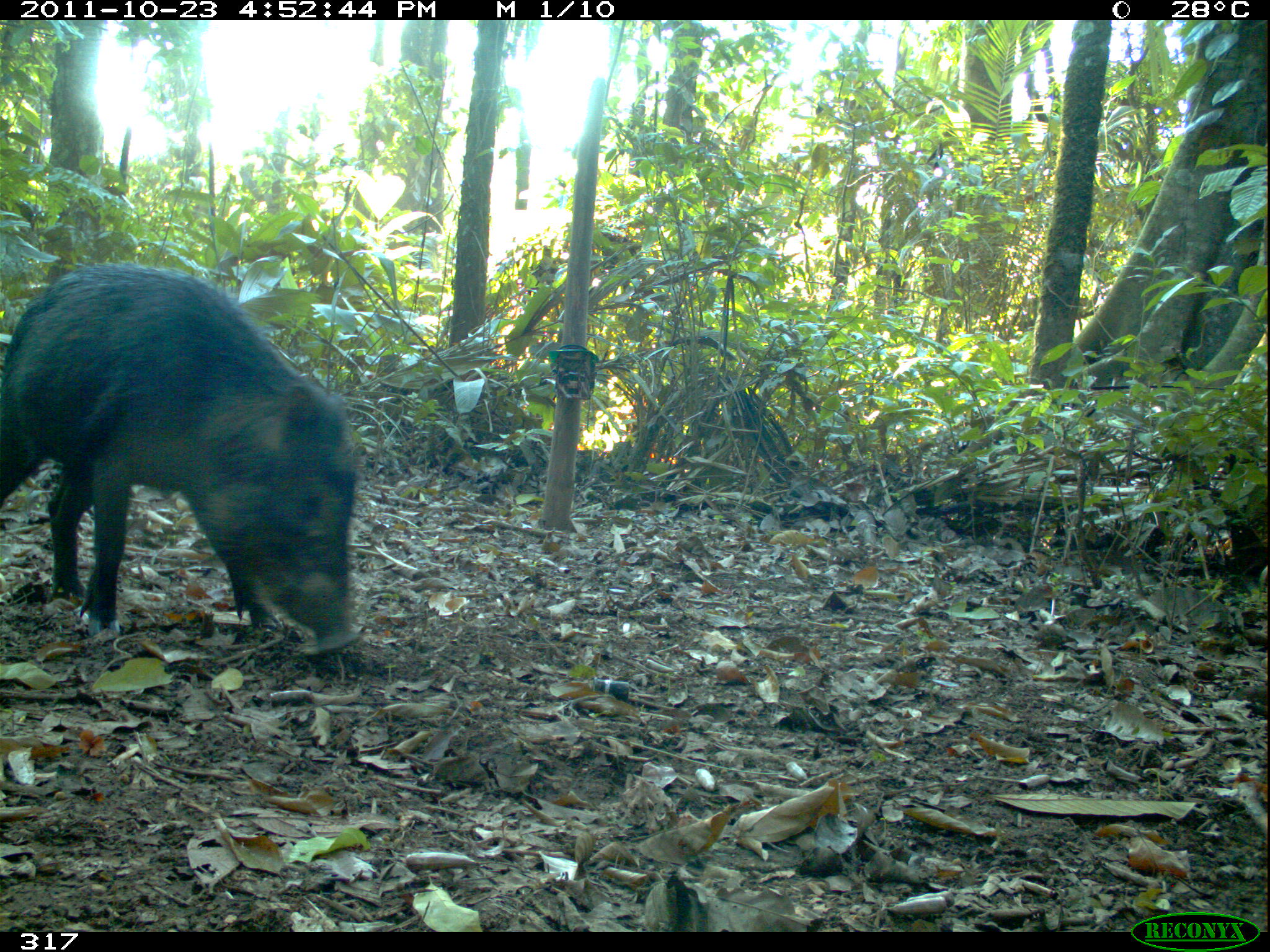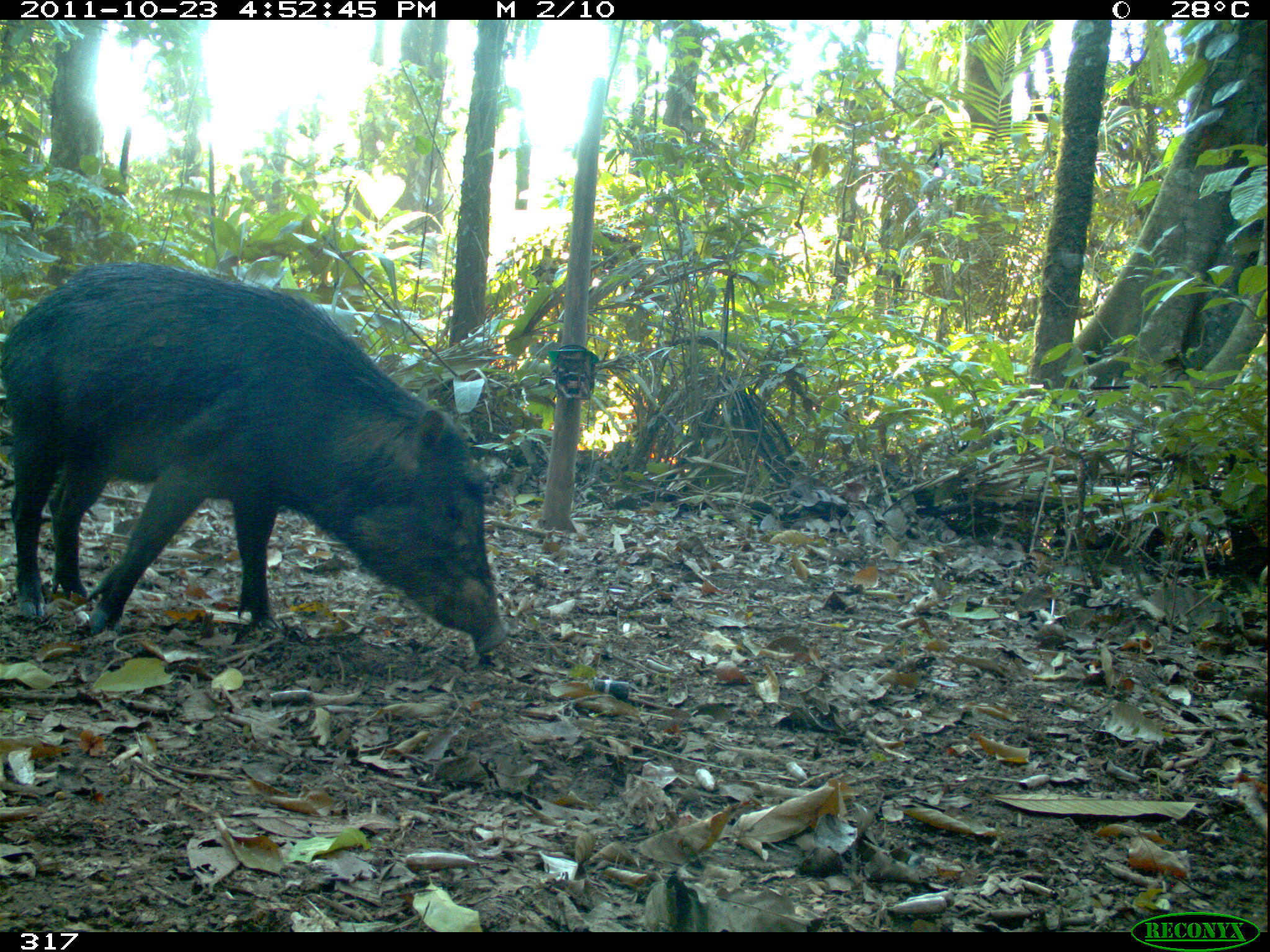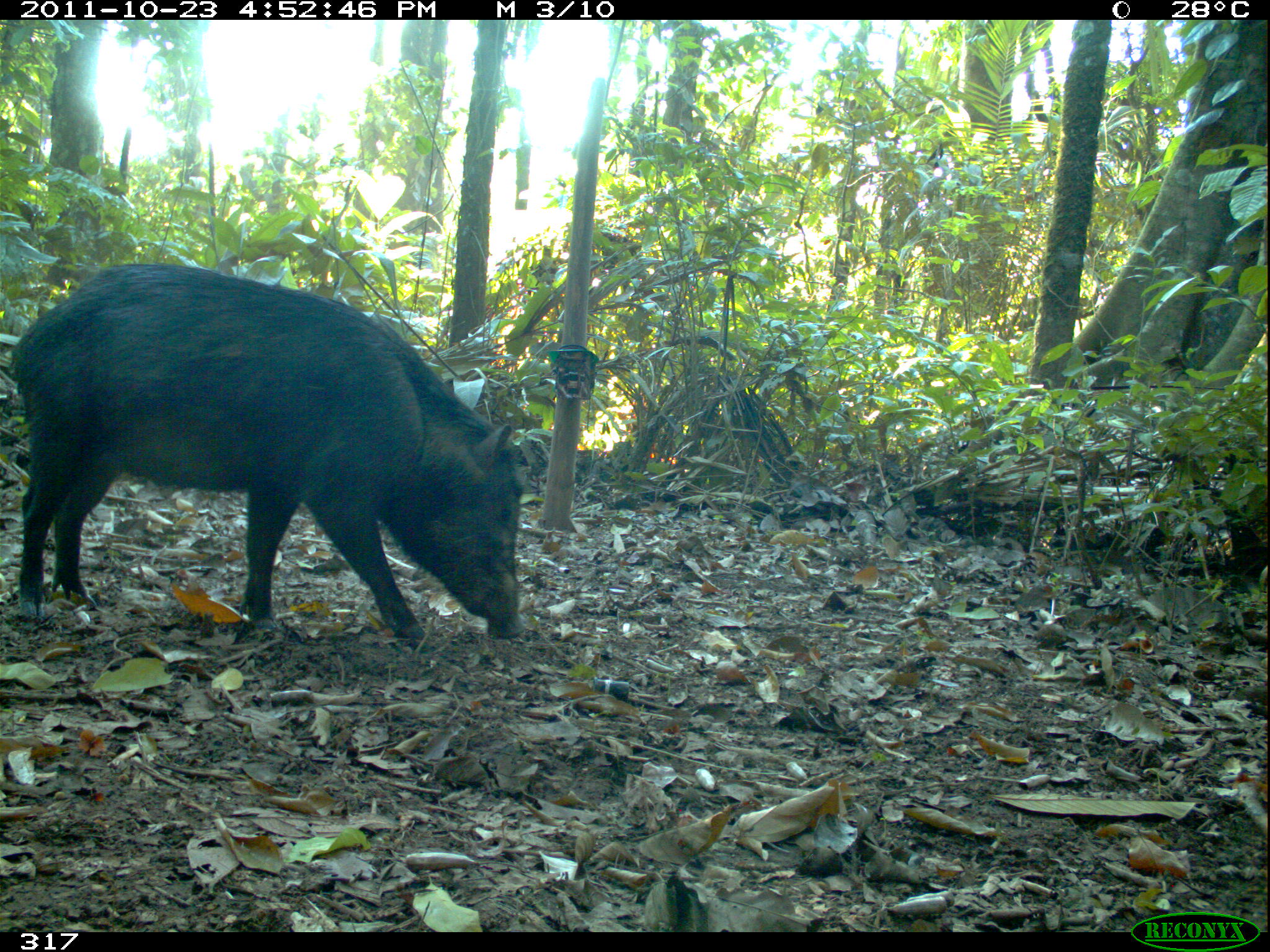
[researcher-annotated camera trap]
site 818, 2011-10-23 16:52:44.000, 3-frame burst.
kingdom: Animalia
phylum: Chordata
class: Mammalia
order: Artiodactyla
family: Tayassuidae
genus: Tayassu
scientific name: Tayassu pecari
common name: white-lipped peccary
Tayassu pecari (white-lipped peccary).